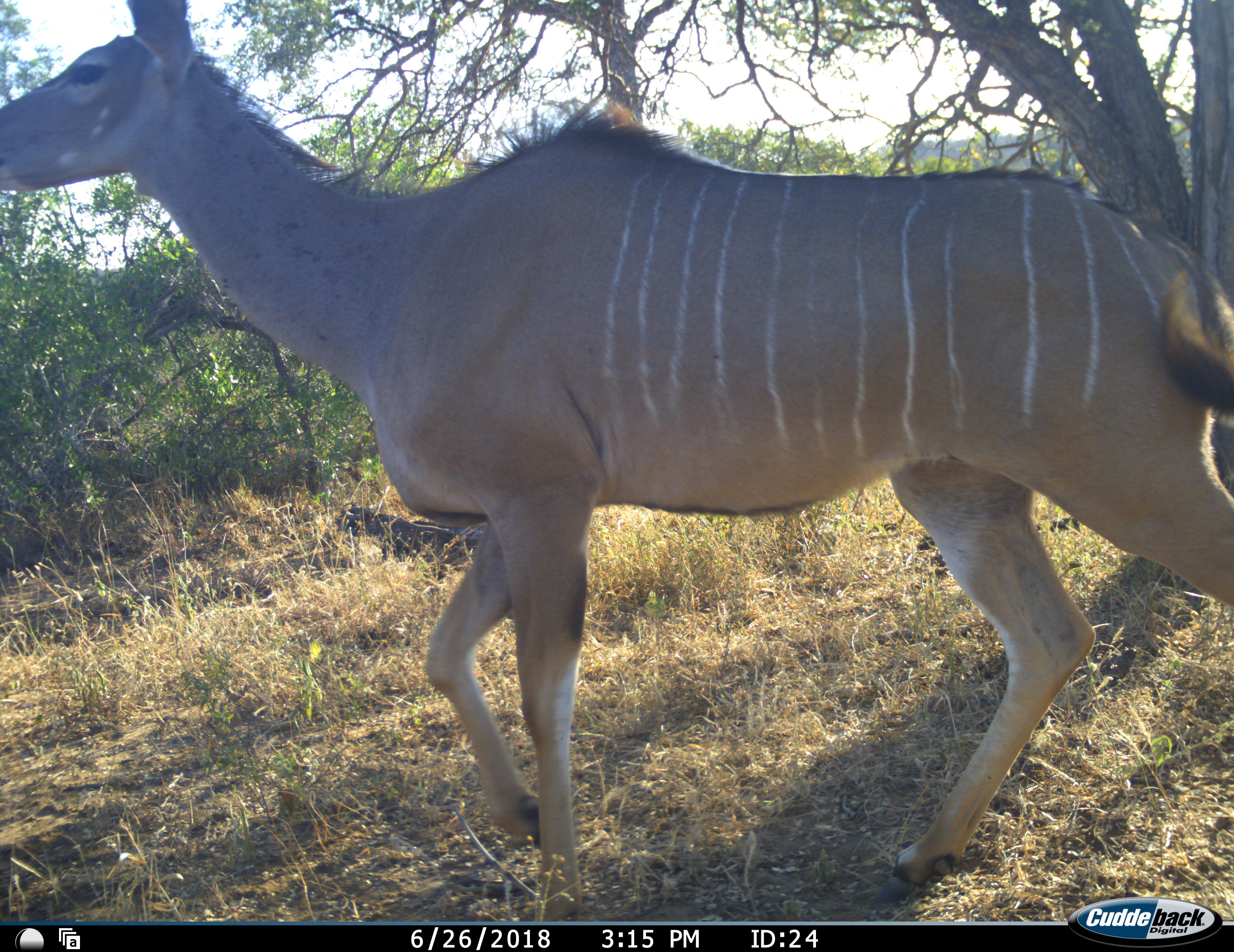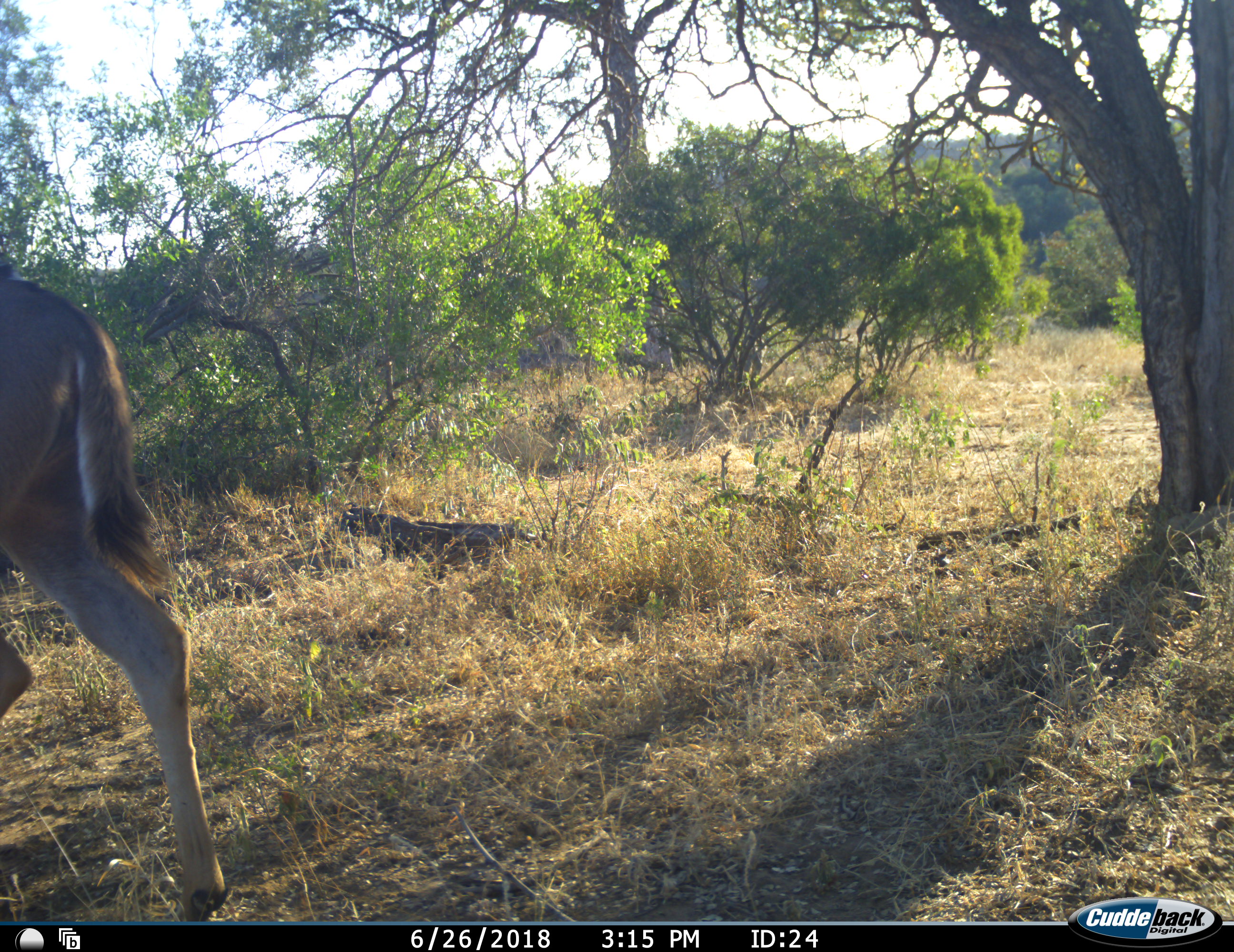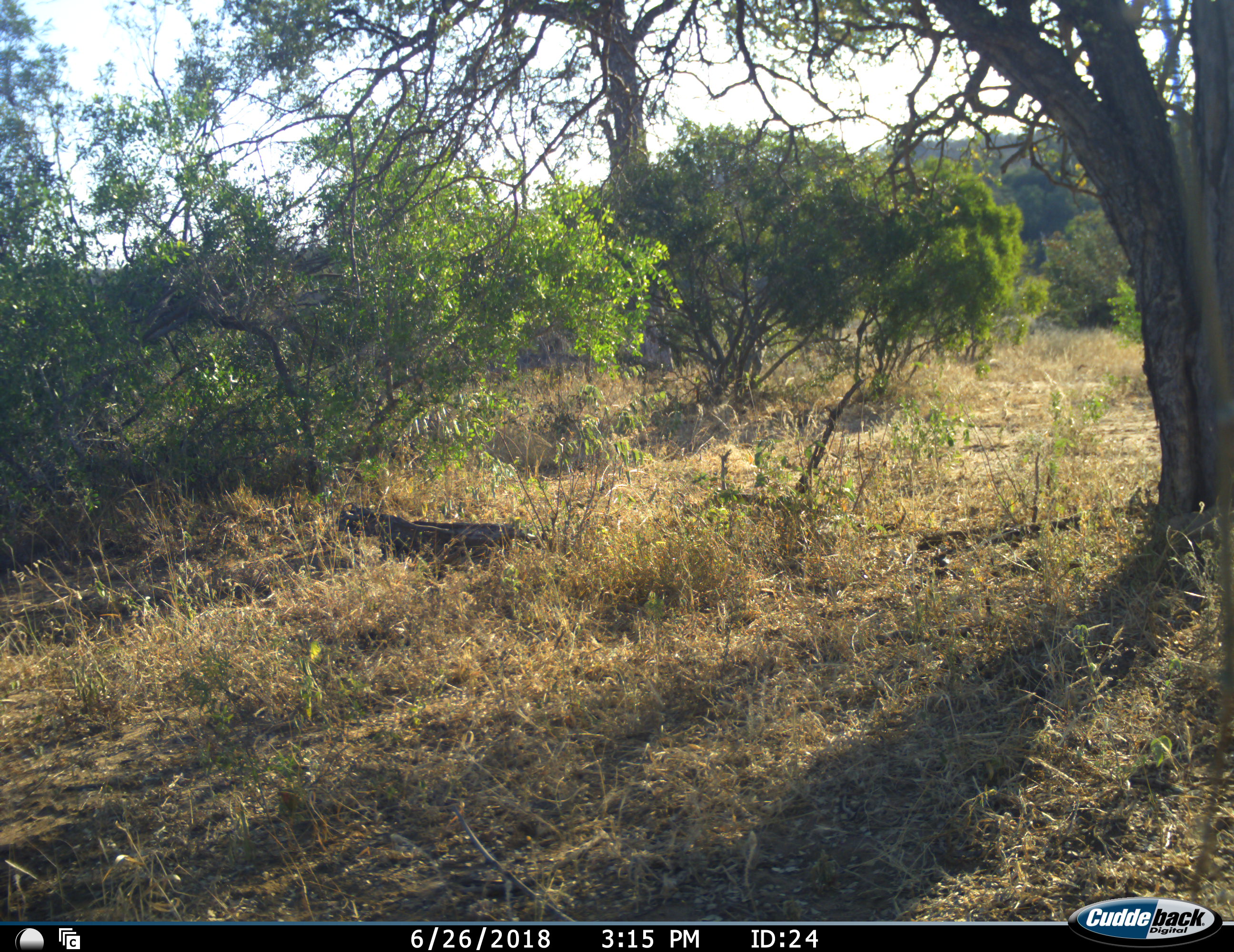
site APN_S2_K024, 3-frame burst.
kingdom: Animalia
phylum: Chordata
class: Mammalia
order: Artiodactyla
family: Bovidae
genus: Tragelaphus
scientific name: Tragelaphus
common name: kudu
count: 1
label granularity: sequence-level